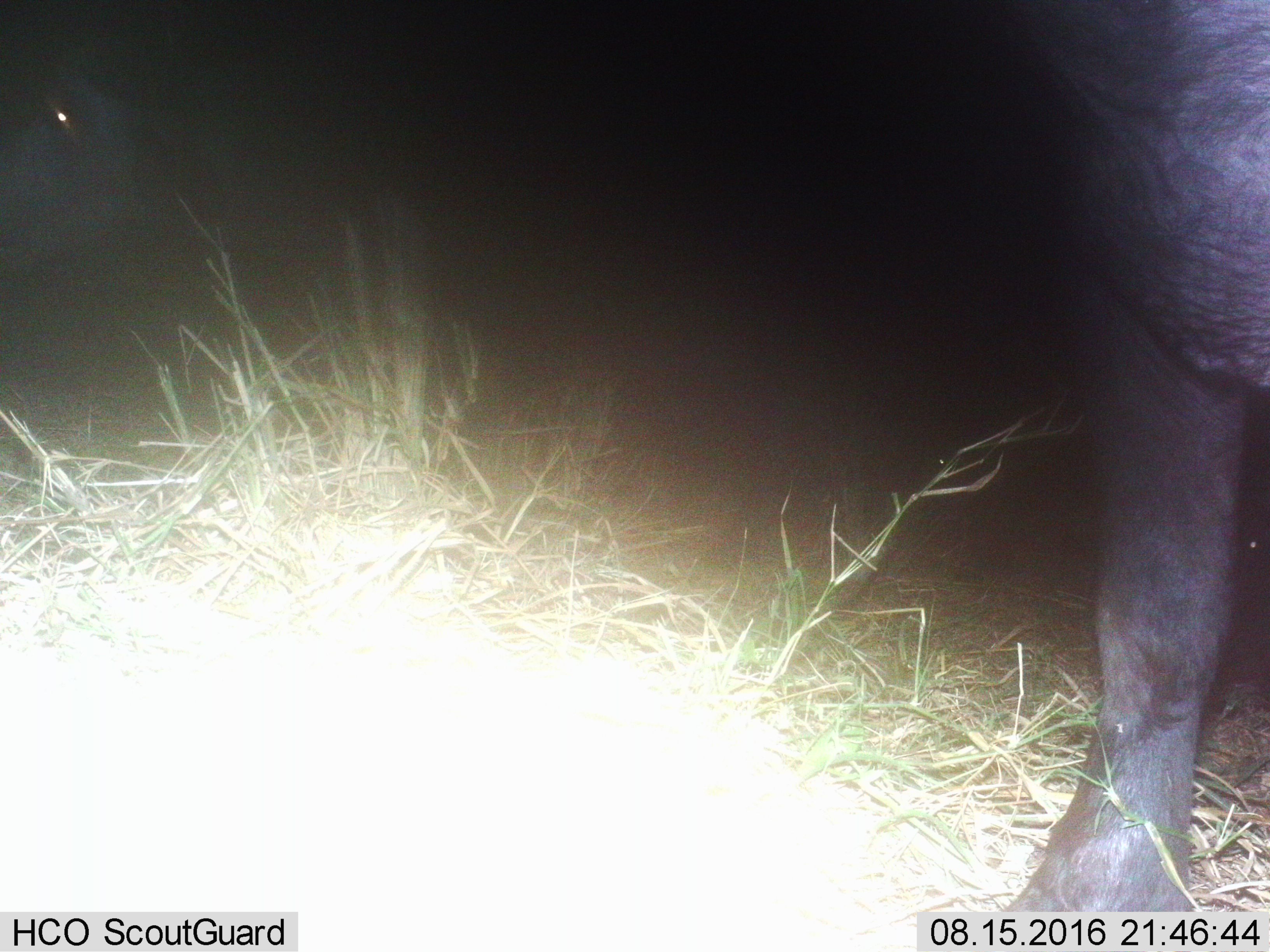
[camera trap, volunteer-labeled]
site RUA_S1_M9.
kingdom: Animalia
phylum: Chordata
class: Mammalia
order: Artiodactyla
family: Bovidae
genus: Syncerus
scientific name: Syncerus caffer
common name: african buffalo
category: buffalo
Buffalo (african buffalo) (Syncerus caffer), count 1. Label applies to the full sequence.